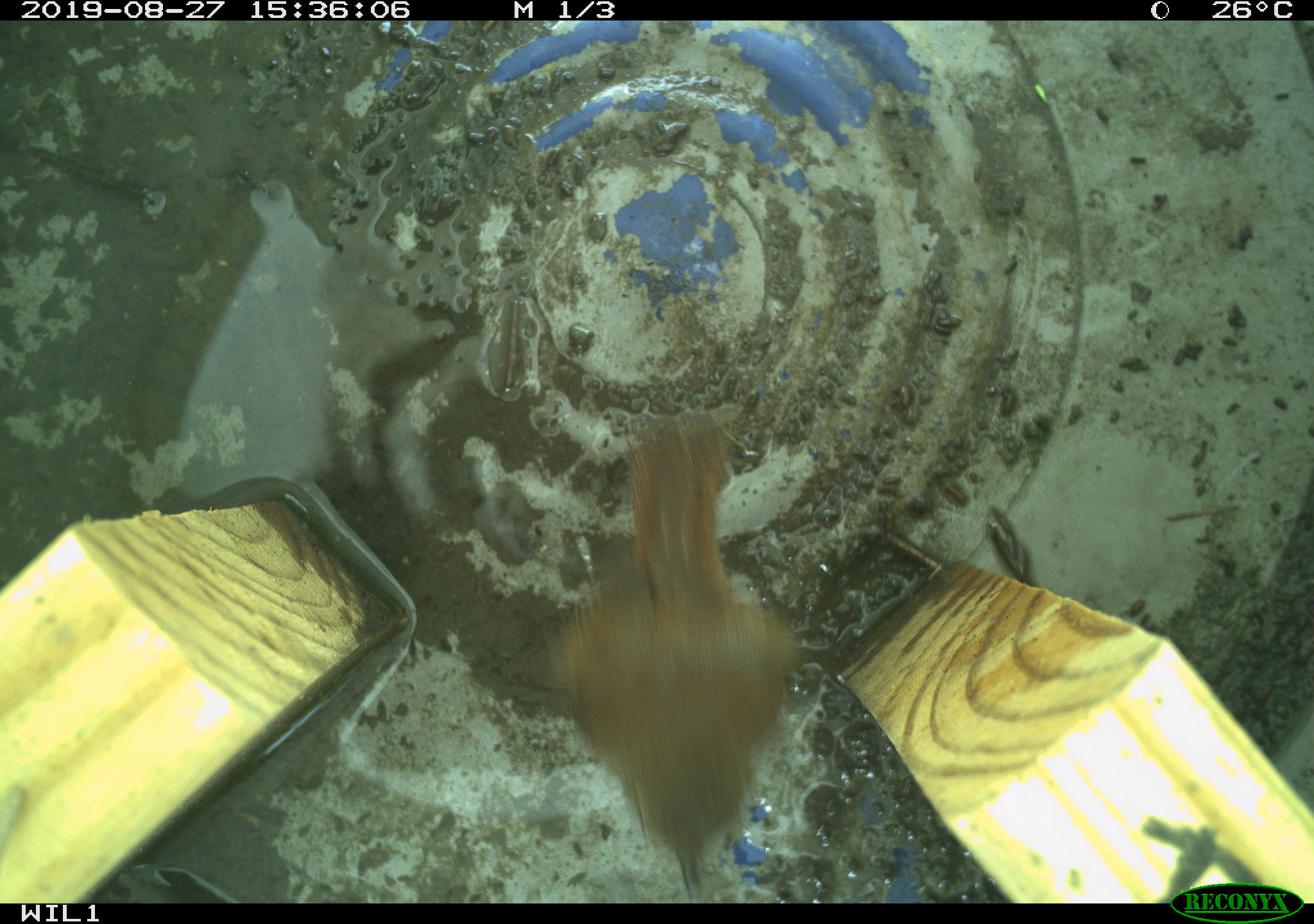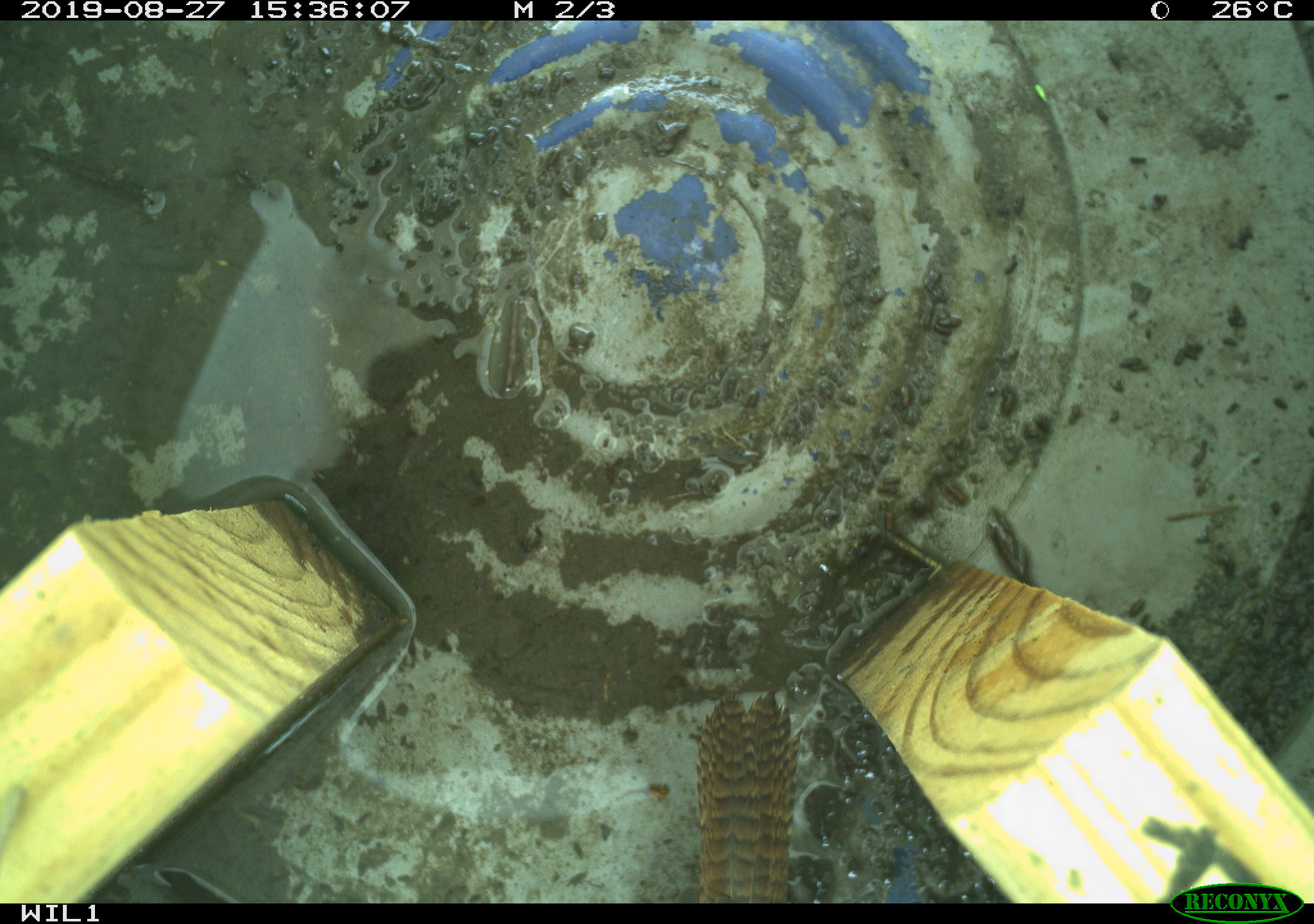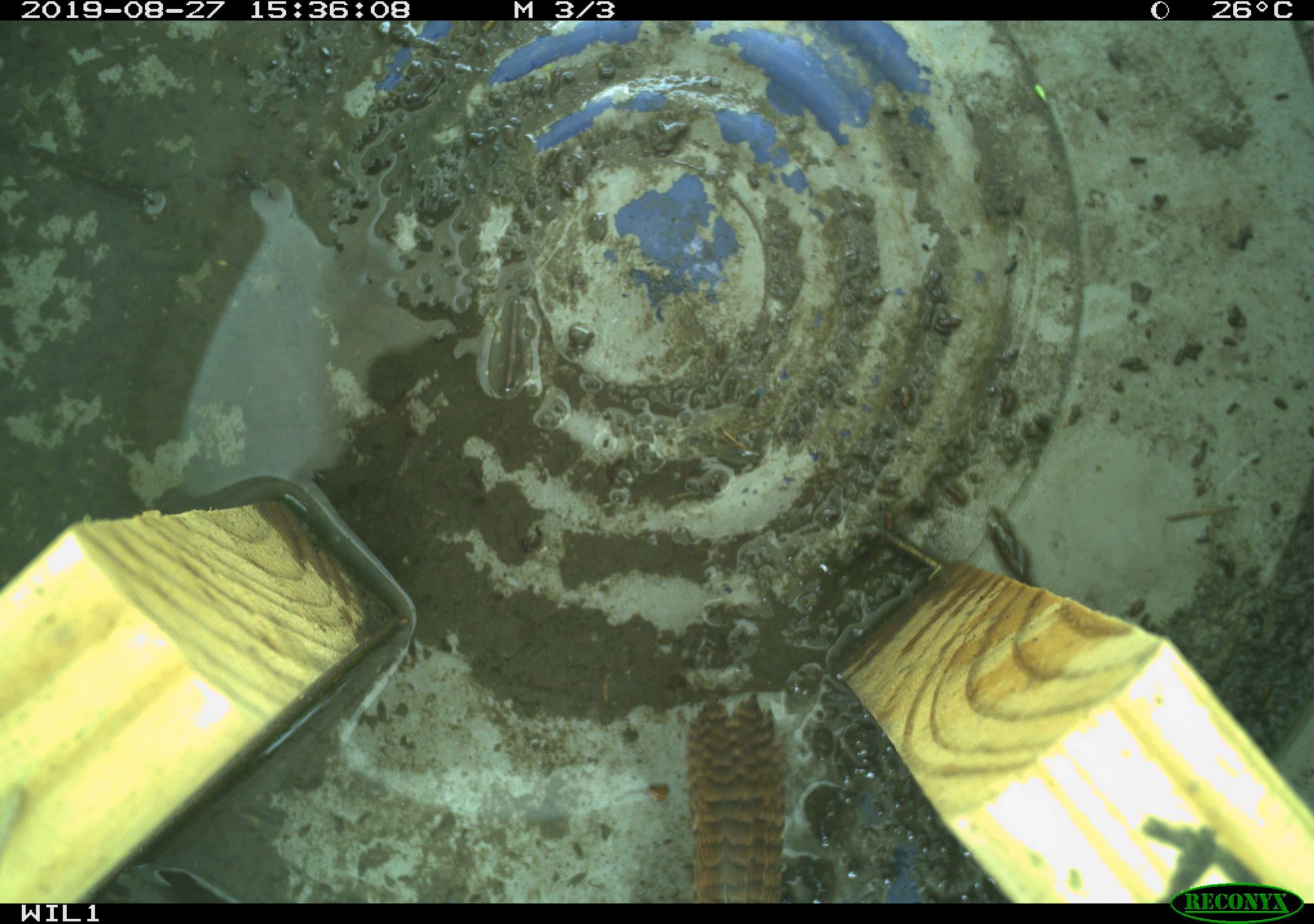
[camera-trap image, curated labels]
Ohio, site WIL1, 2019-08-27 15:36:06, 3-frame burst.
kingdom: Animalia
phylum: Chordata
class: Aves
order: Passeriformes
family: Troglodytidae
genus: Troglodytes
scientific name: Troglodytes aedon aedon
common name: northern house wren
Northern house wren (Troglodytes aedon aedon).